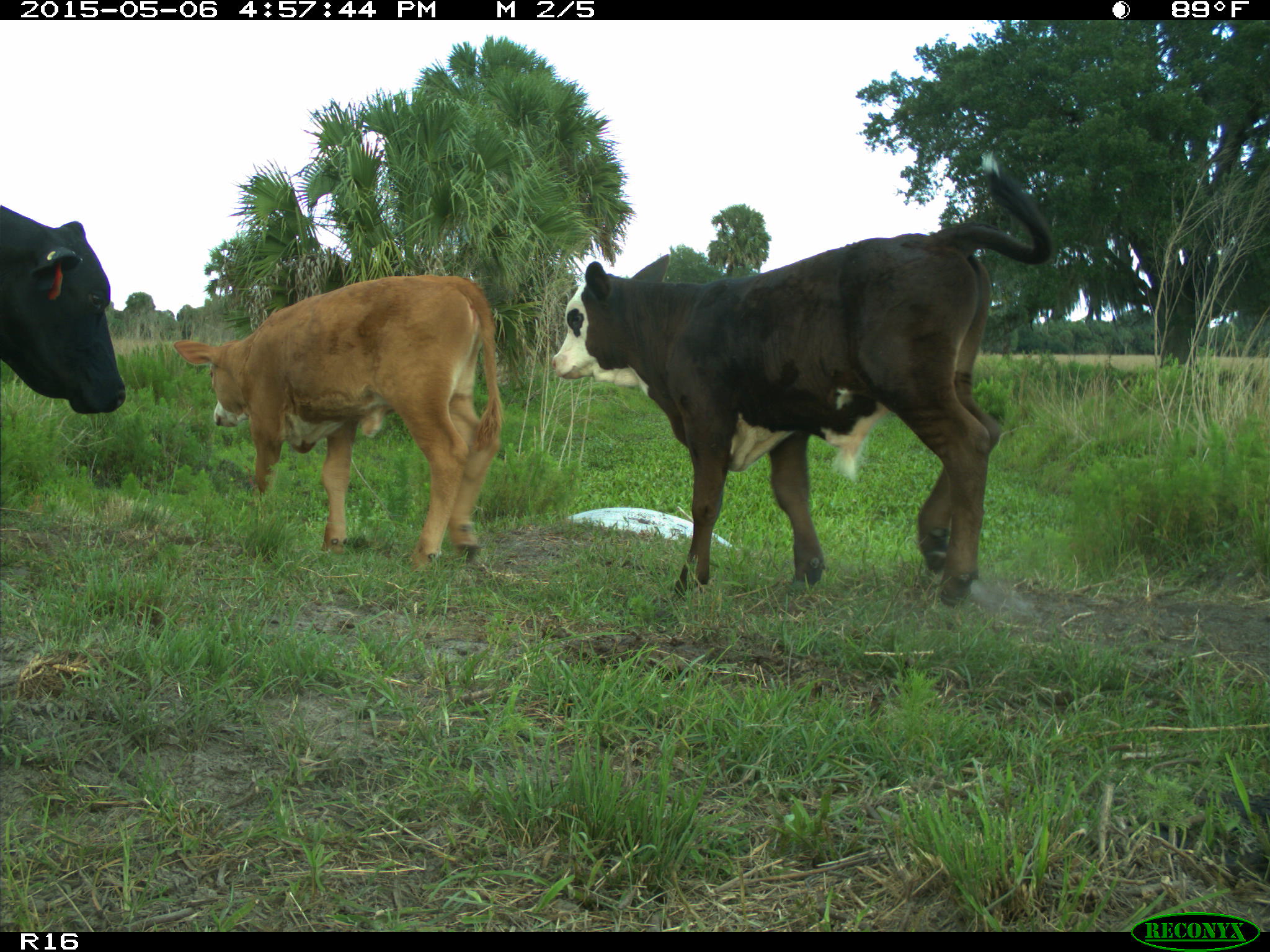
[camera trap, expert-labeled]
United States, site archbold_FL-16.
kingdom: Animalia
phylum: Chordata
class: Mammalia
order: Artiodactyla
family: Bovidae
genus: Bos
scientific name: Bos taurus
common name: domestic cow